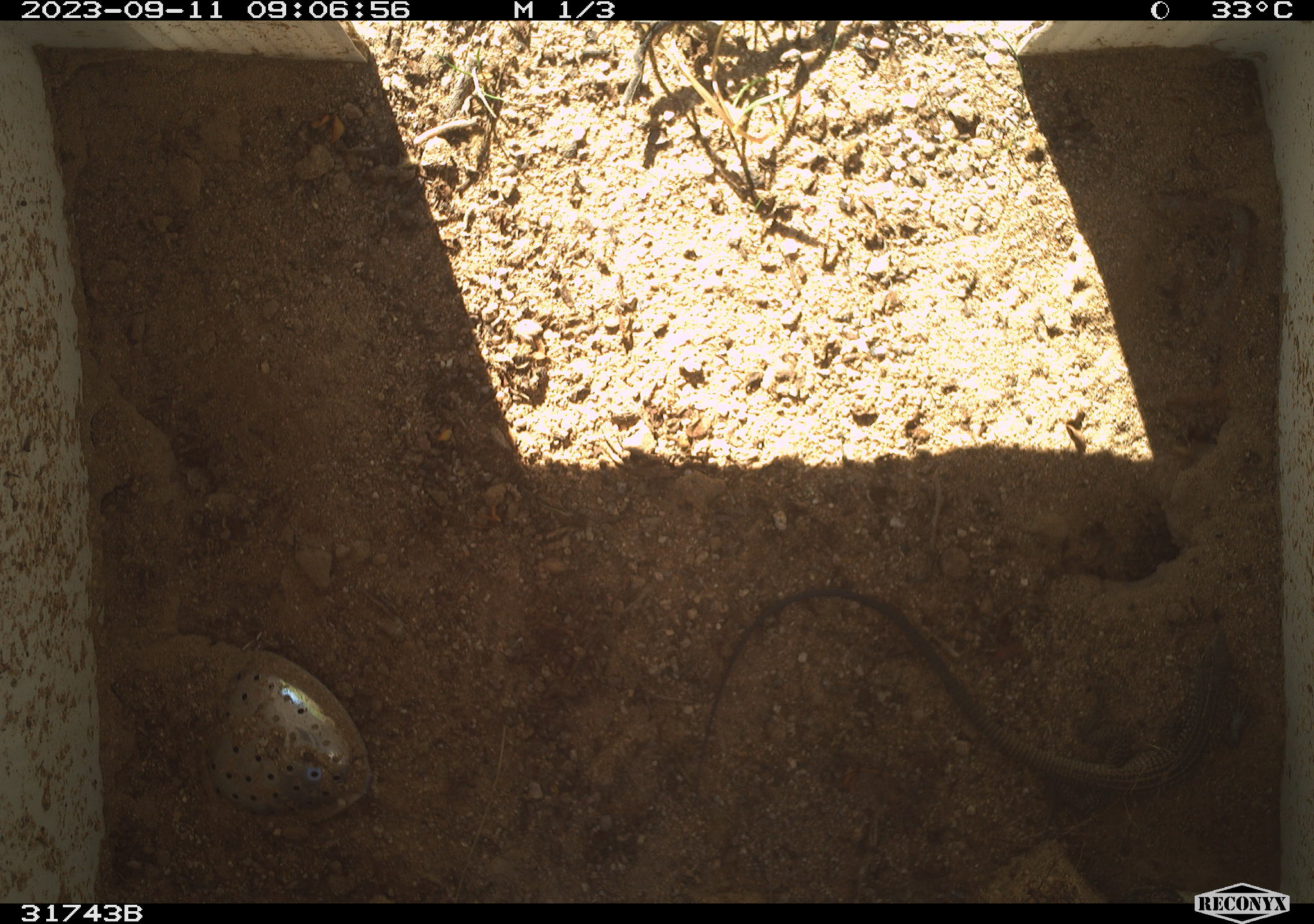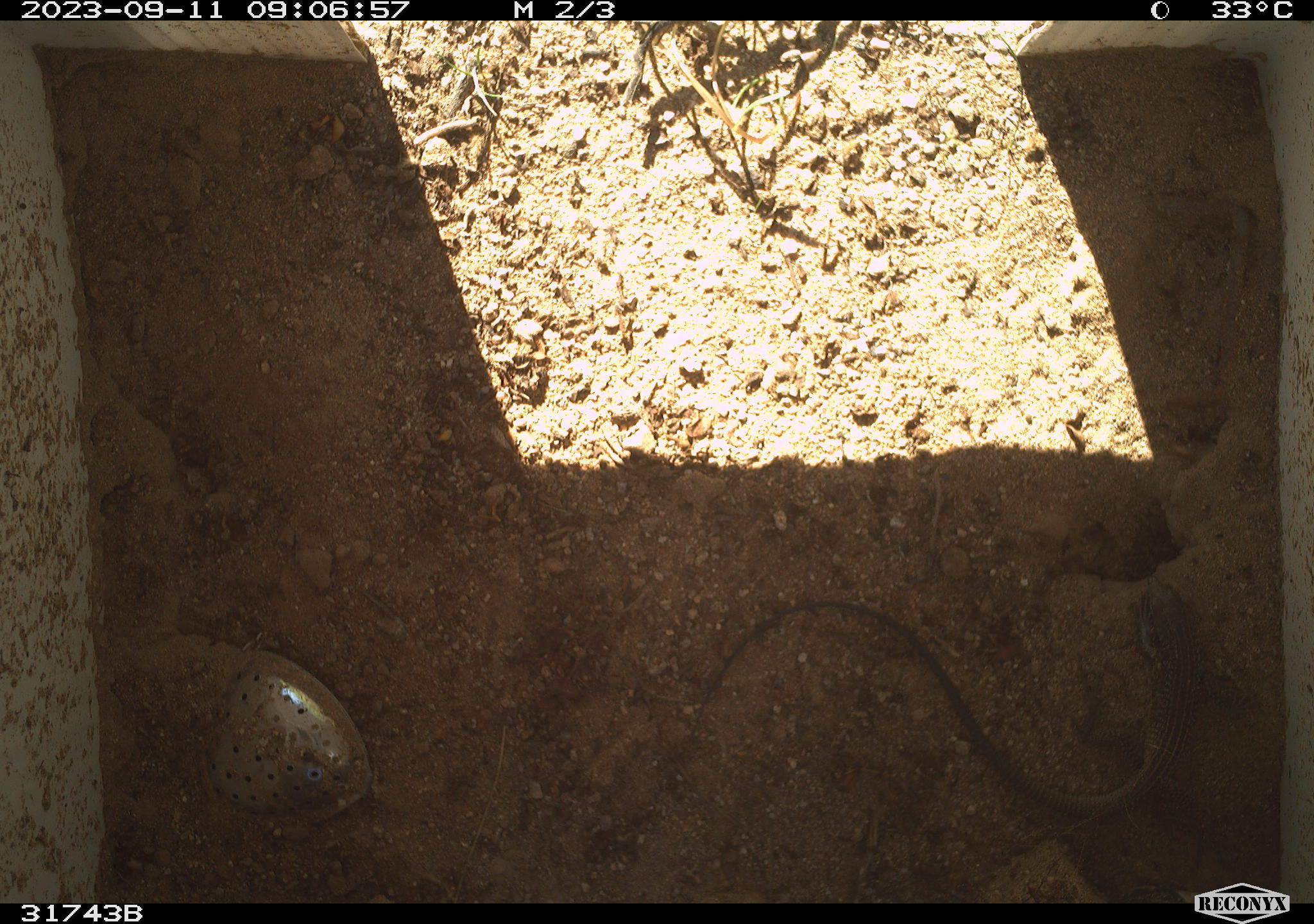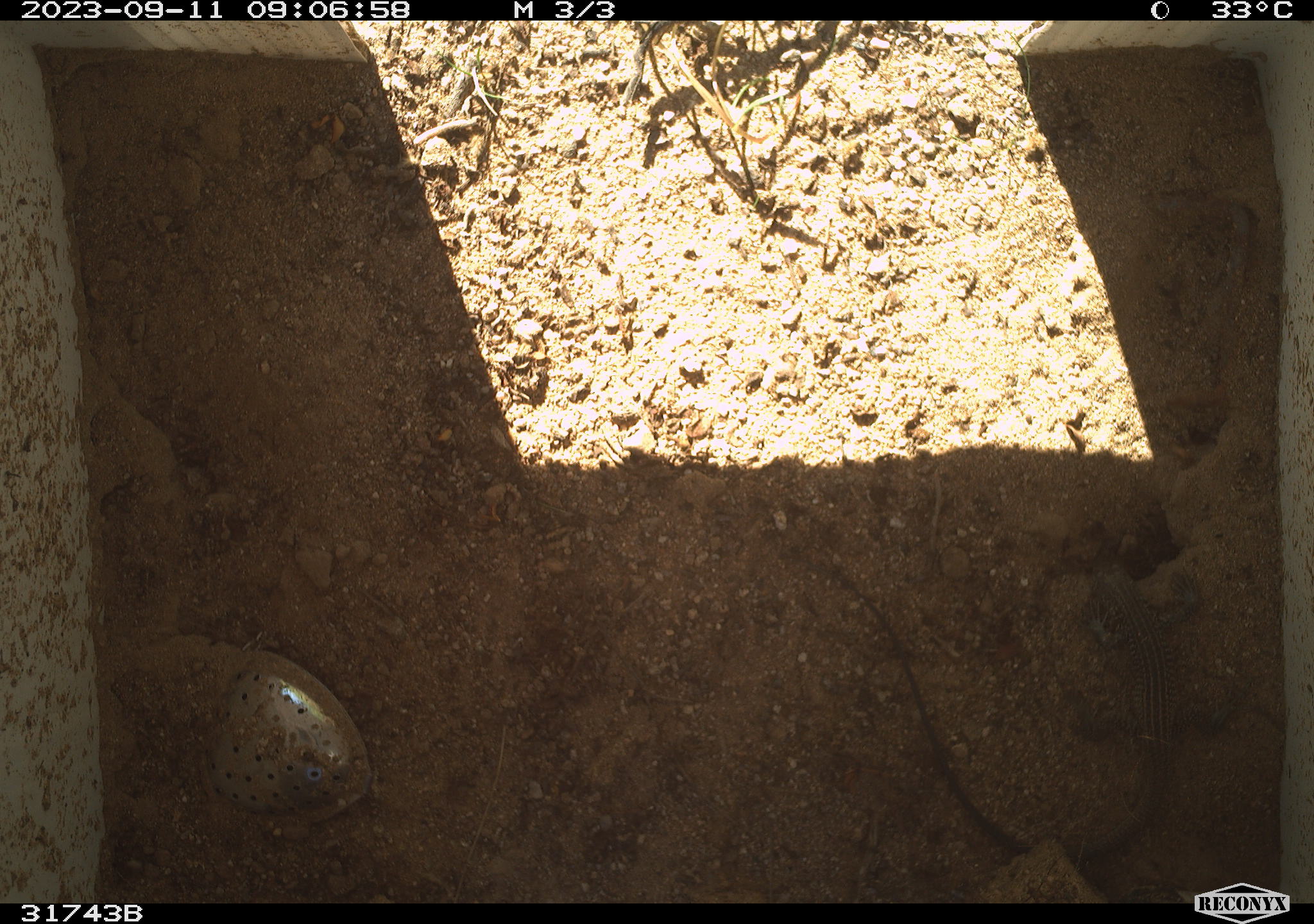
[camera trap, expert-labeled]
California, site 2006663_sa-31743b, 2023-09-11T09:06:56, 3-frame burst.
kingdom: Animalia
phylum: Chordata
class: Reptilia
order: Squamata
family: Teiidae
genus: Aspidoscelis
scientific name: Aspidoscelis tigris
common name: western whiptail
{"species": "western whiptail (Aspidoscelis tigris)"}